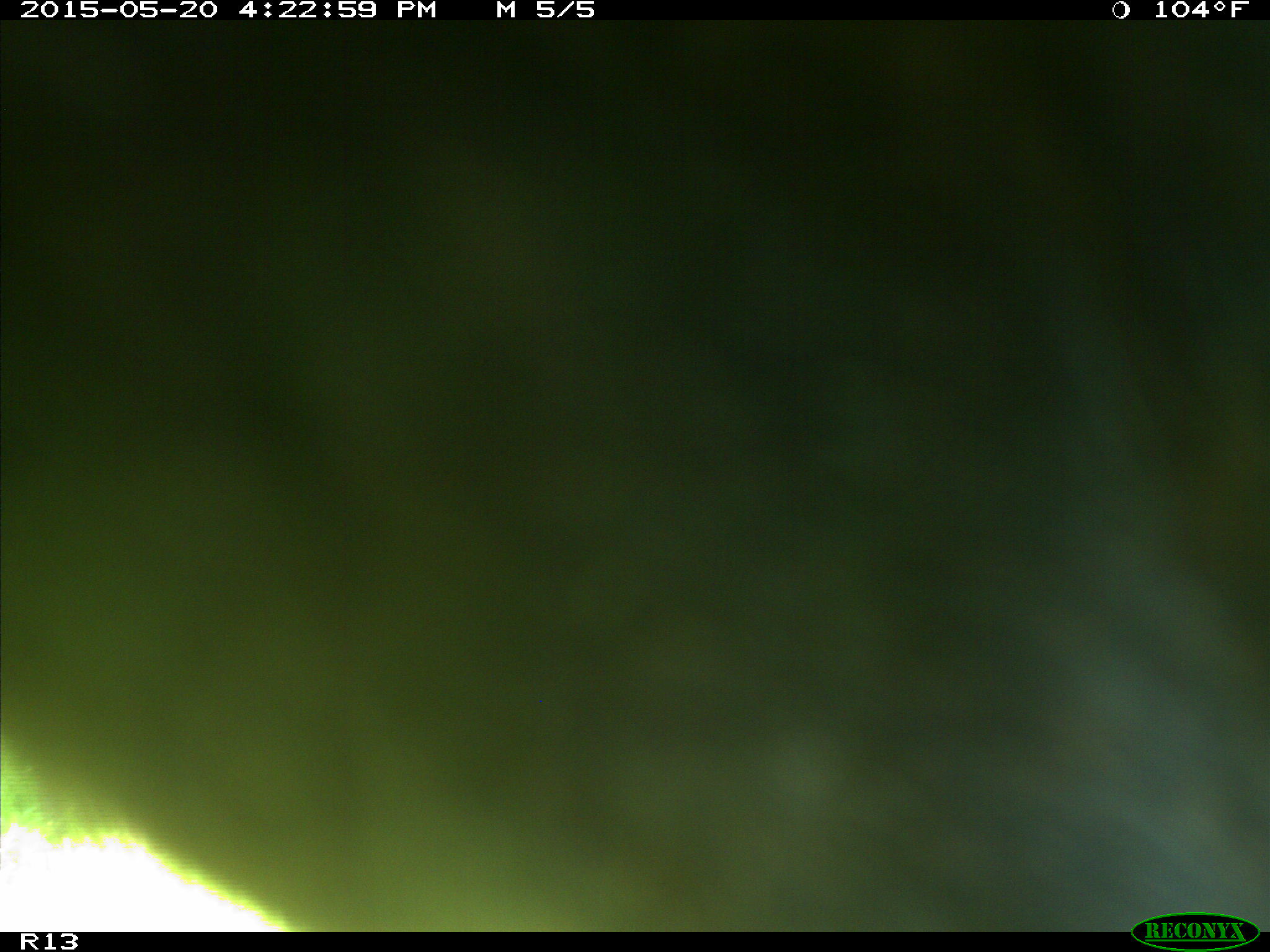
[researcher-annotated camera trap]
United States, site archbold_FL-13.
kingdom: Animalia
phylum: Chordata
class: Mammalia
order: Artiodactyla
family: Bovidae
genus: Bos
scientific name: Bos taurus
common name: domestic cow